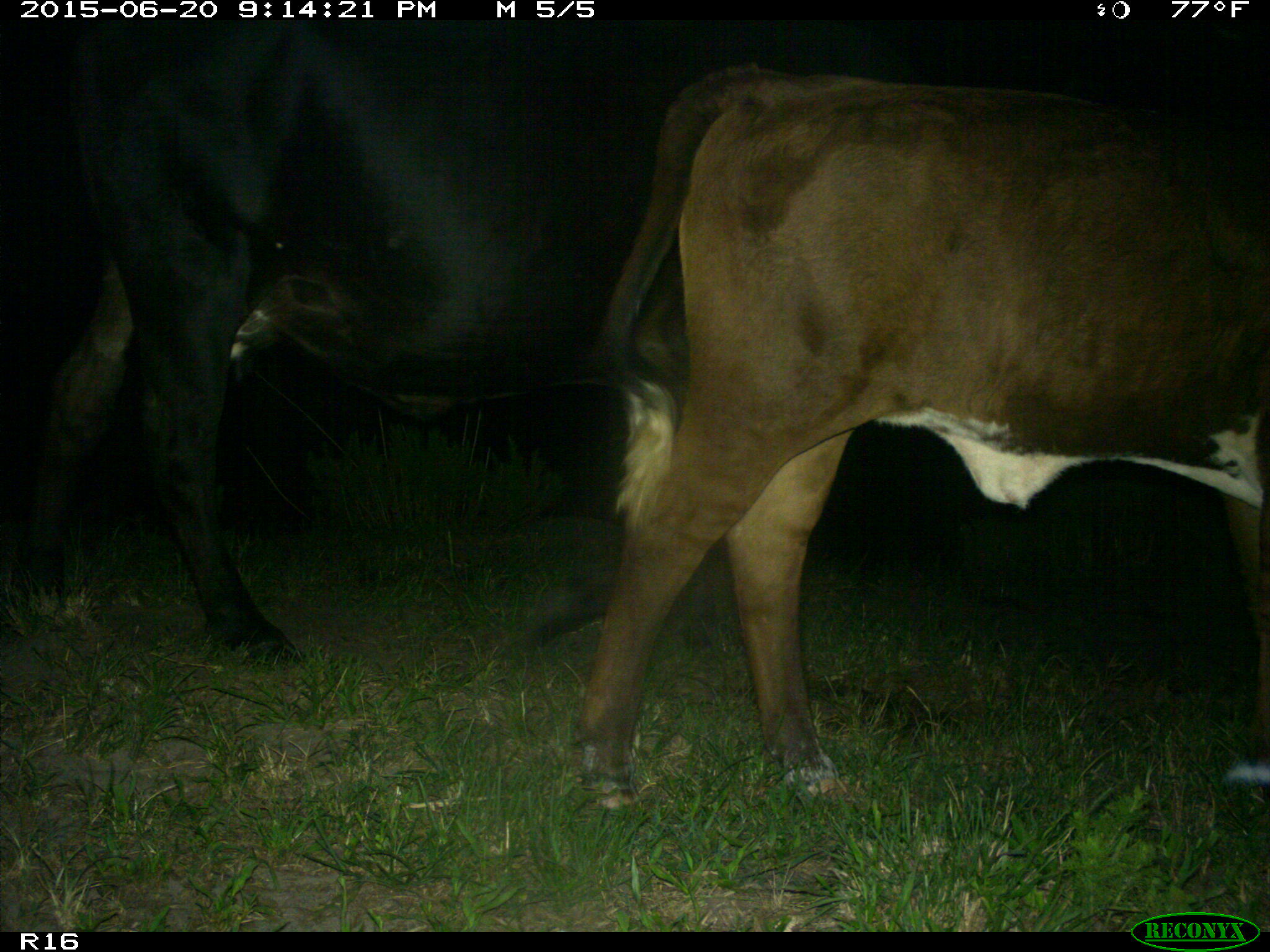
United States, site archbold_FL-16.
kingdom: Animalia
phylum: Chordata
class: Mammalia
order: Artiodactyla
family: Bovidae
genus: Bos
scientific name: Bos taurus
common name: domestic cow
Bos taurus (domestic cow).